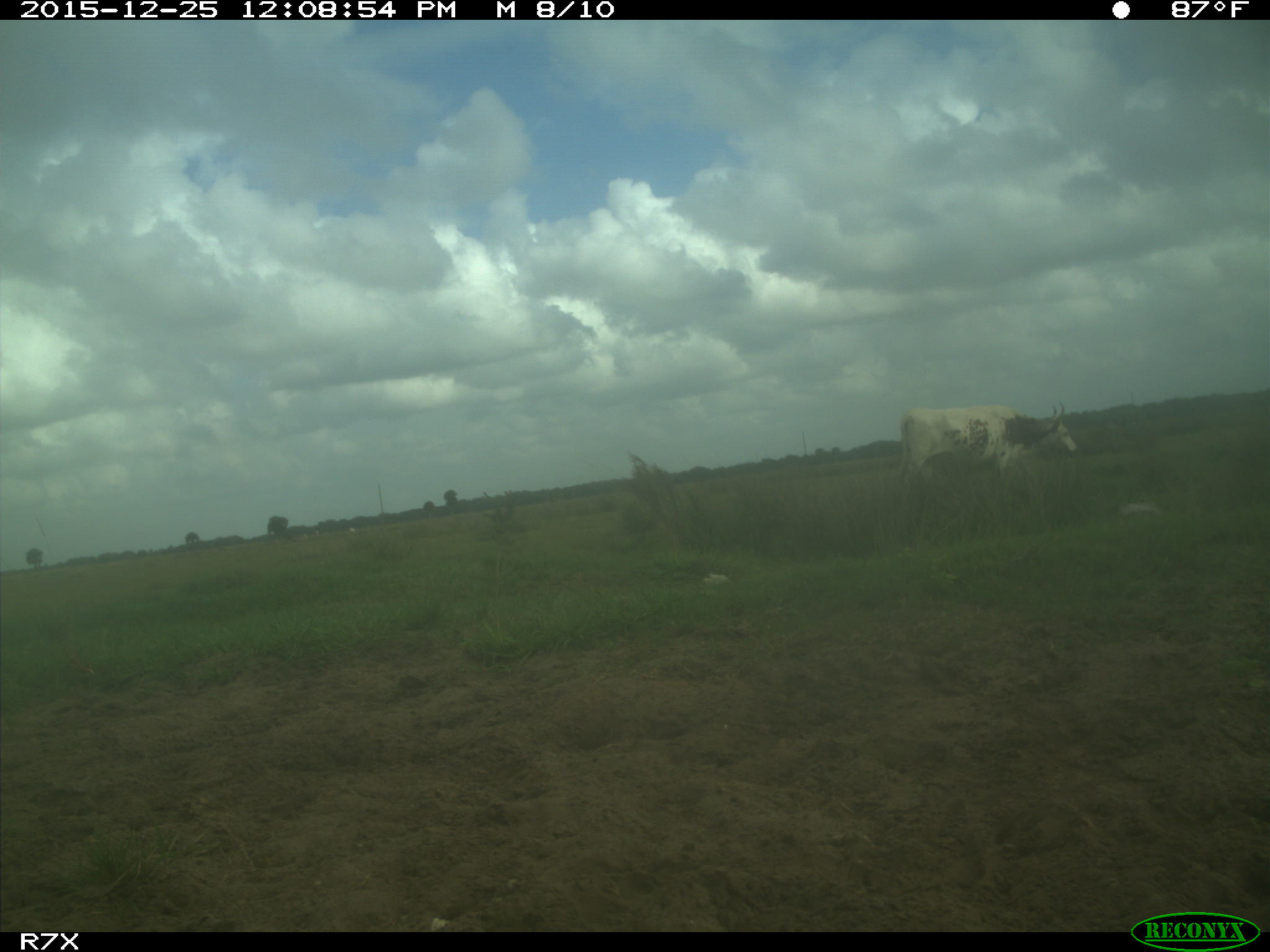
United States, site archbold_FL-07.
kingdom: Animalia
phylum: Chordata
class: Mammalia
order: Artiodactyla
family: Bovidae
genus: Bos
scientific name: Bos taurus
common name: domestic cow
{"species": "Bos taurus (domestic cow)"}